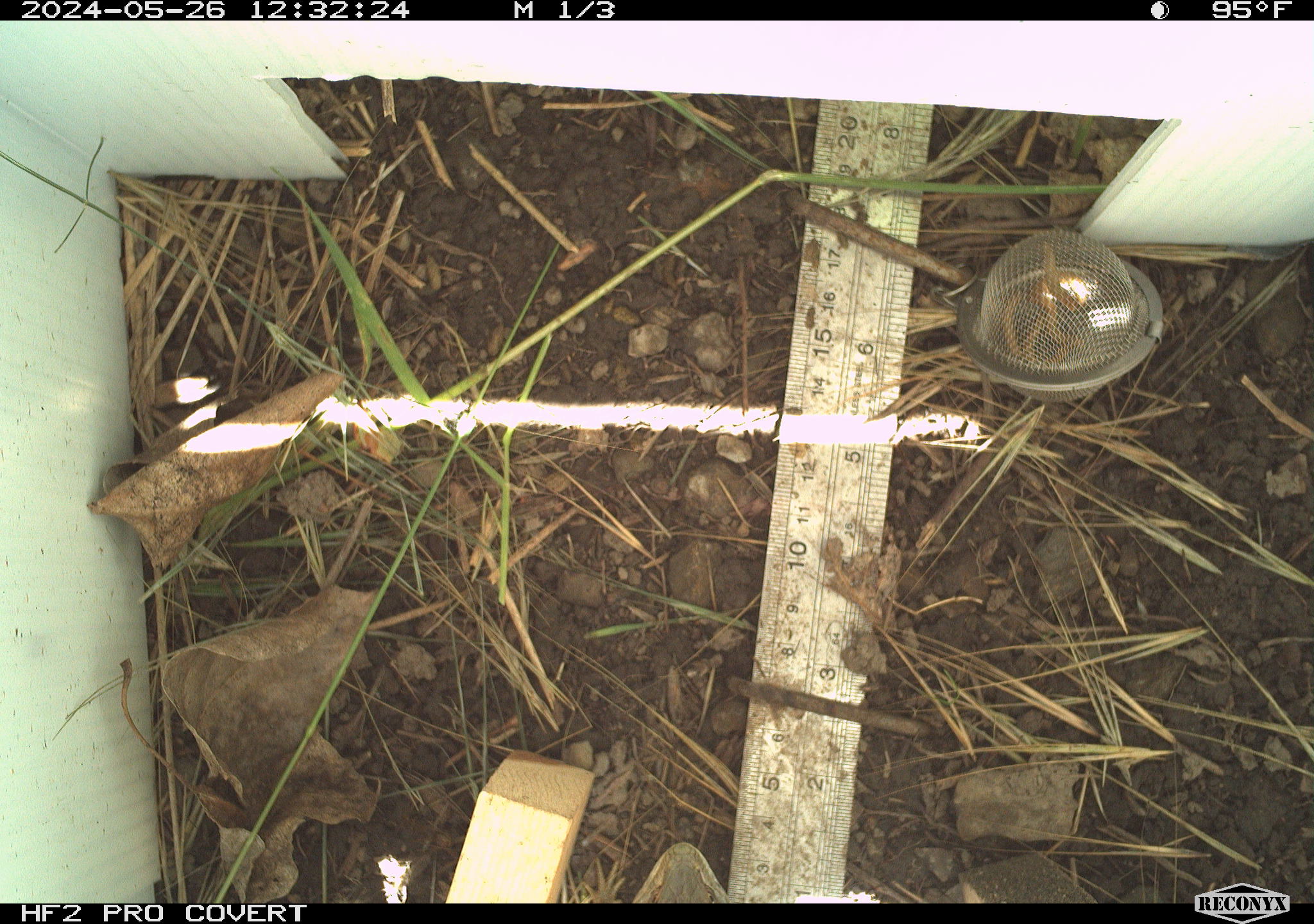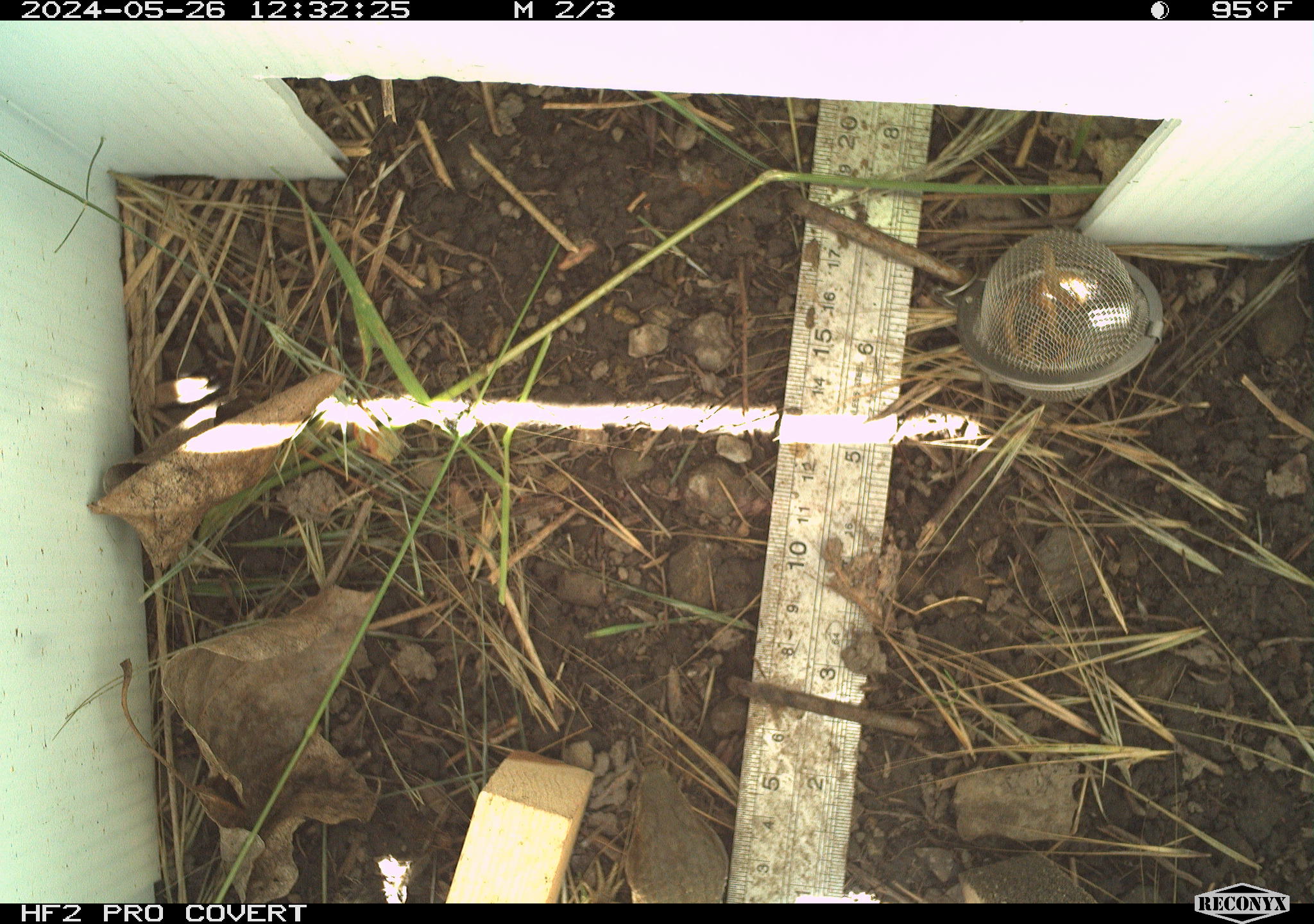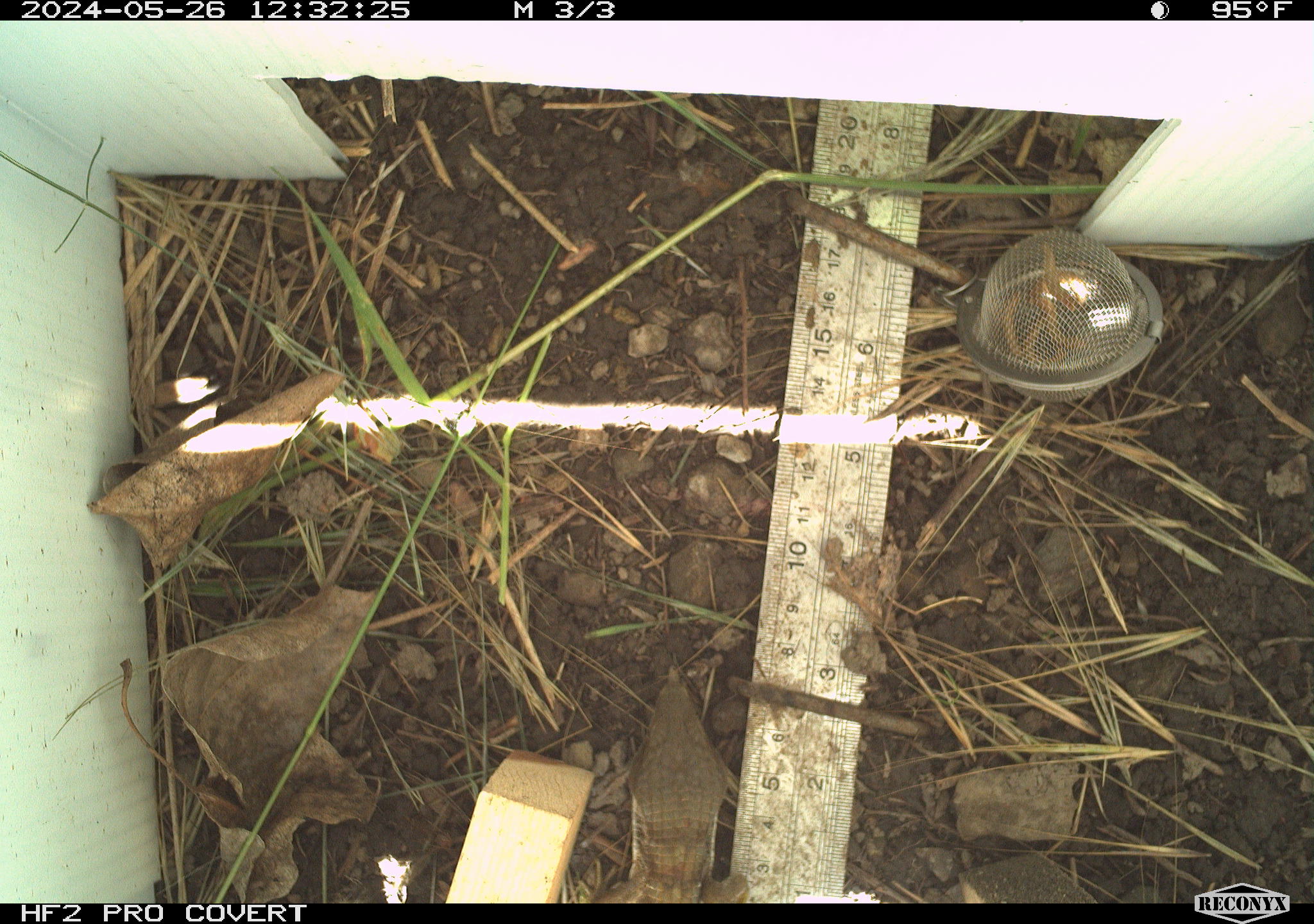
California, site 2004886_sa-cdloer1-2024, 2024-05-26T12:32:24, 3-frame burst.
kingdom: Animalia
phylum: Chordata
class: Reptilia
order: Squamata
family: Anguidae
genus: Elgaria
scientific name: Elgaria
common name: alligator lizards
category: elgaria species